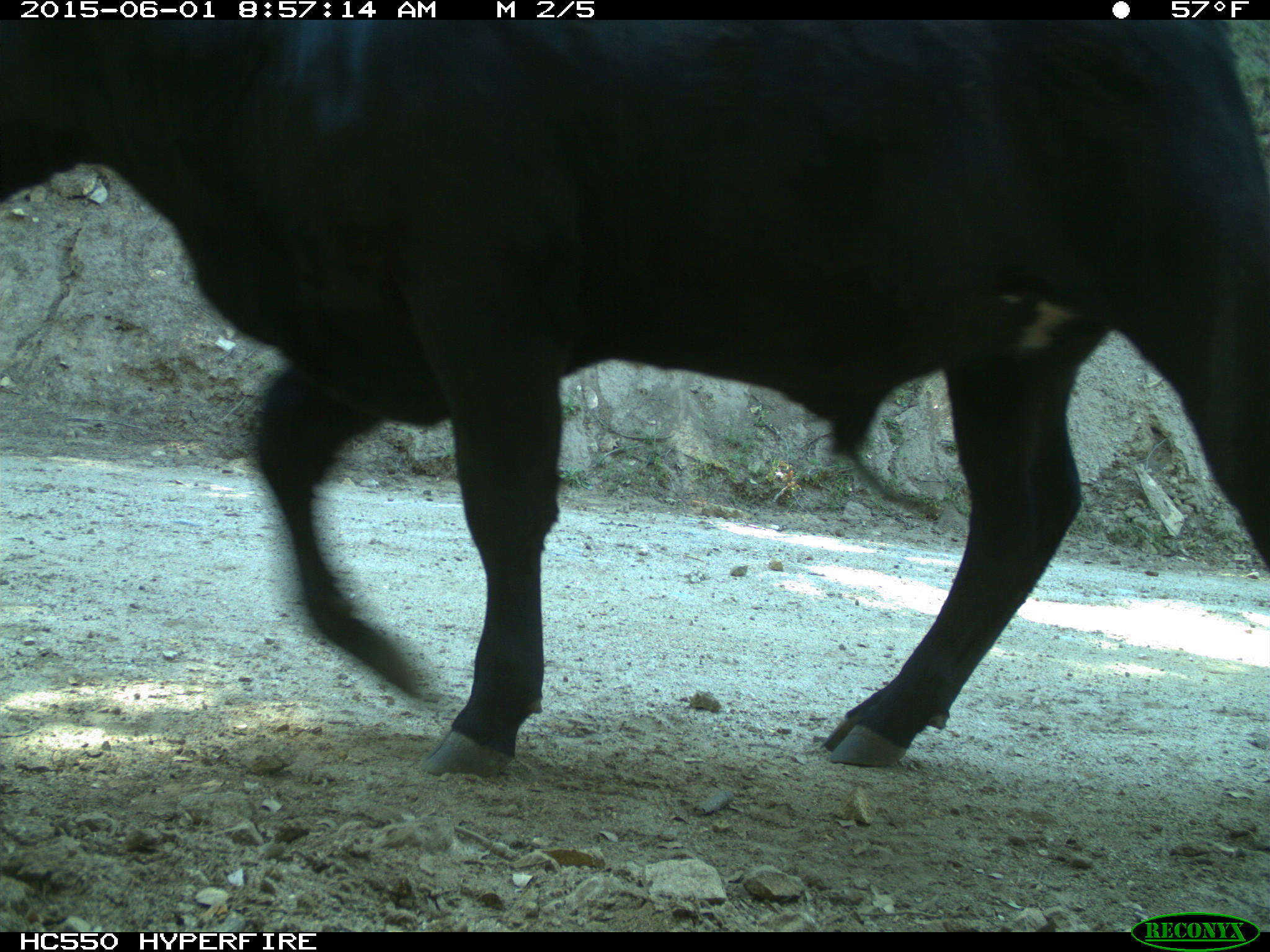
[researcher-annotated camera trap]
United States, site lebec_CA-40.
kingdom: Animalia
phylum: Chordata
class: Mammalia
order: Artiodactyla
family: Bovidae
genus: Bos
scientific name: Bos taurus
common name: domestic cow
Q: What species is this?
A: Bos taurus (domestic cow).